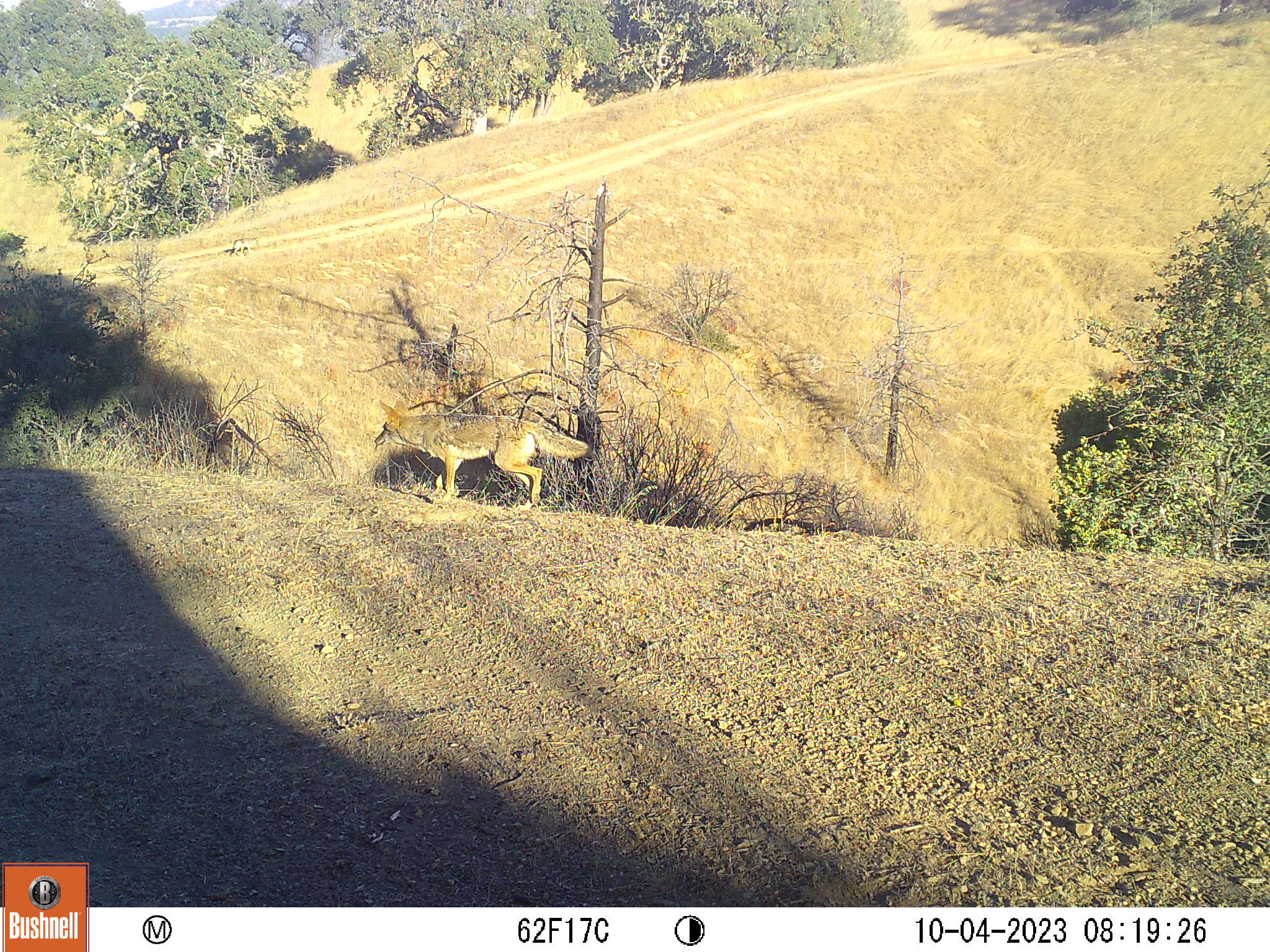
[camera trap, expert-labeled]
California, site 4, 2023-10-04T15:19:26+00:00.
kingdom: Animalia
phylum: Chordata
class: Mammalia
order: Carnivora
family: Canidae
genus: Canis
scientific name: Canis latrans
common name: coyote